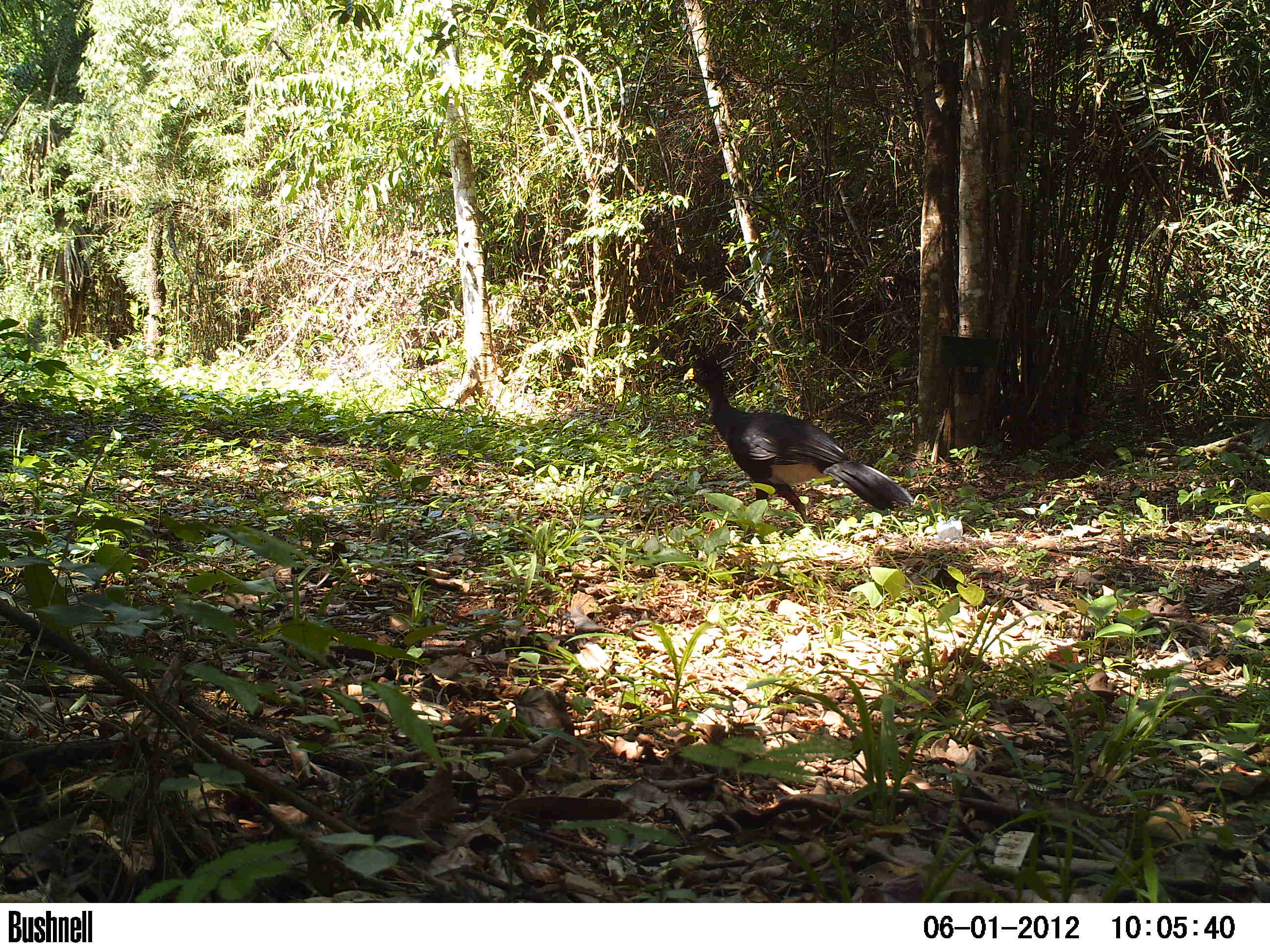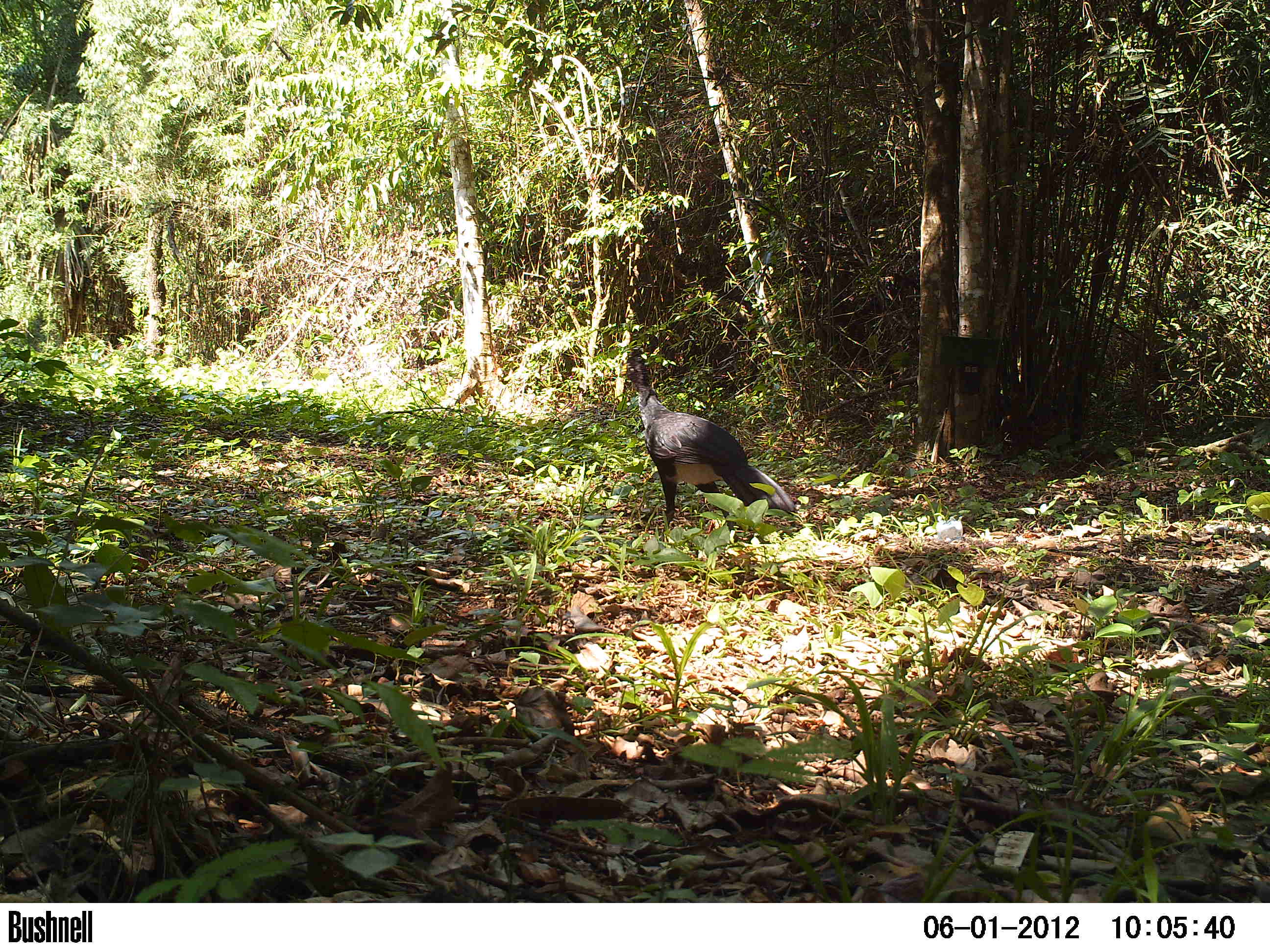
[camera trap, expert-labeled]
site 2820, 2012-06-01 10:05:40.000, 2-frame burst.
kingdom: Animalia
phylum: Chordata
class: Aves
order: Galliformes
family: Cracidae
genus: Crax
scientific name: Crax rubra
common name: great curassow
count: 1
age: adult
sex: male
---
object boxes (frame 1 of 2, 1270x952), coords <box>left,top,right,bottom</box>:
crax rubra: <box>682,354,913,530</box>